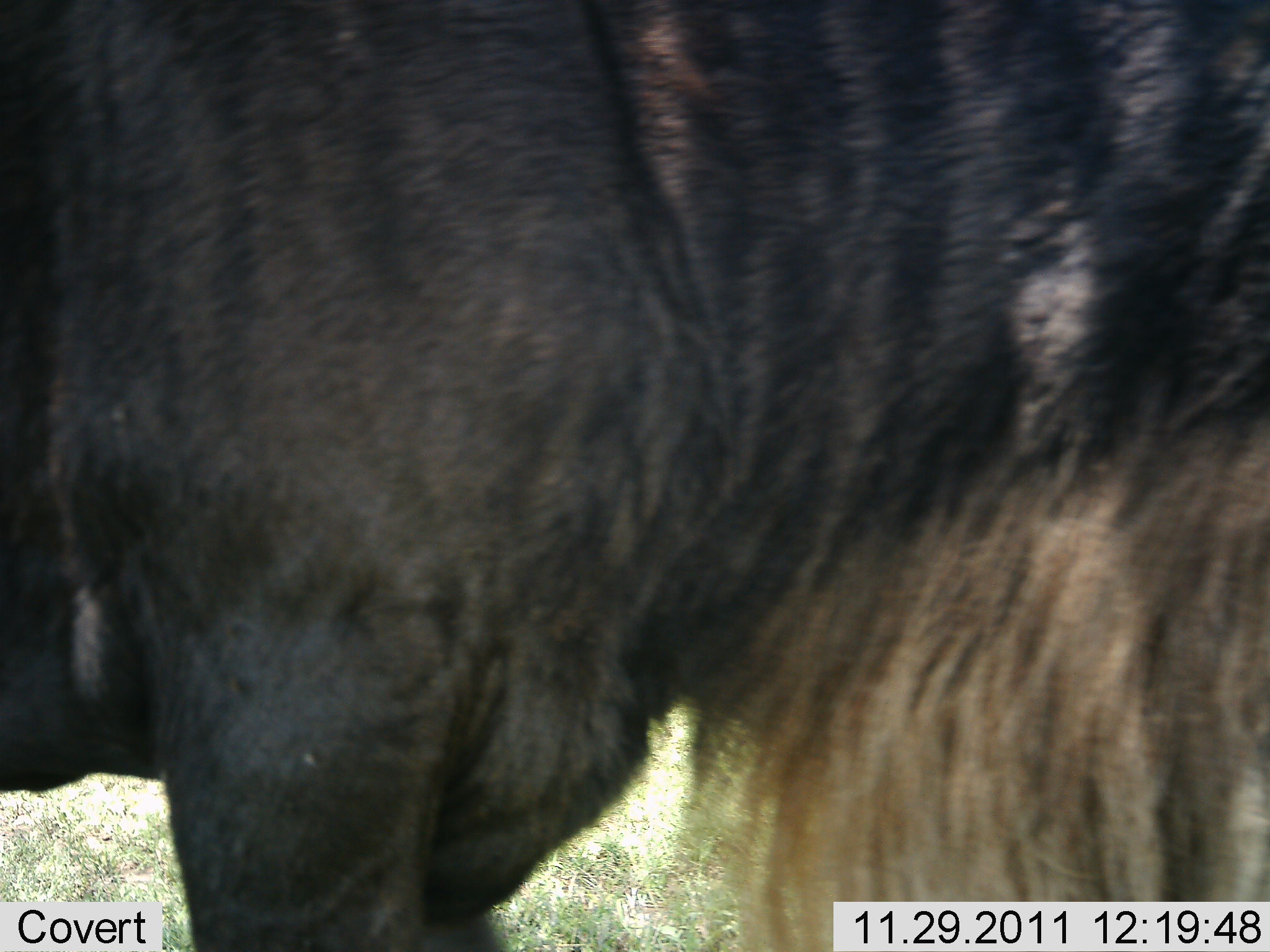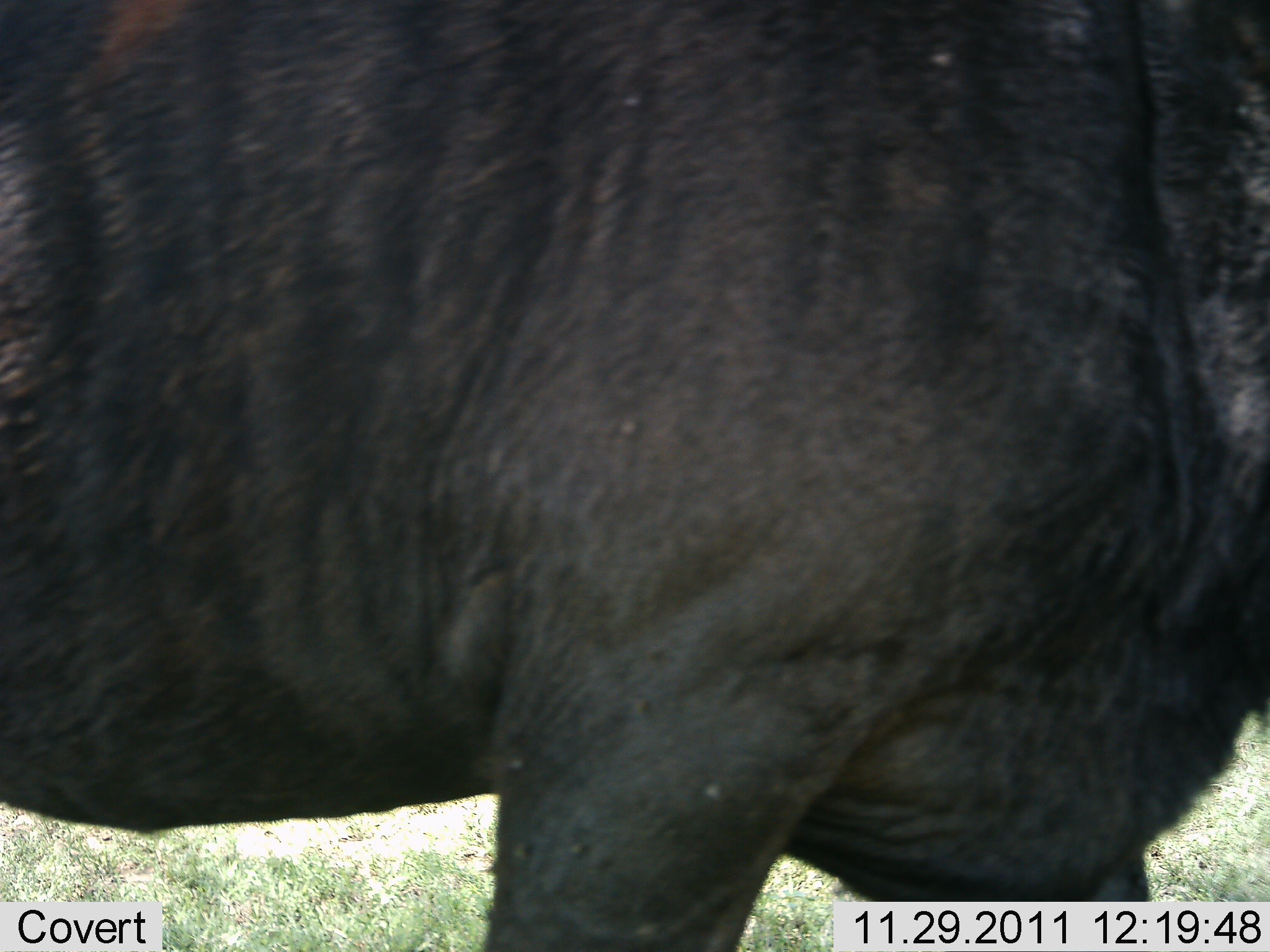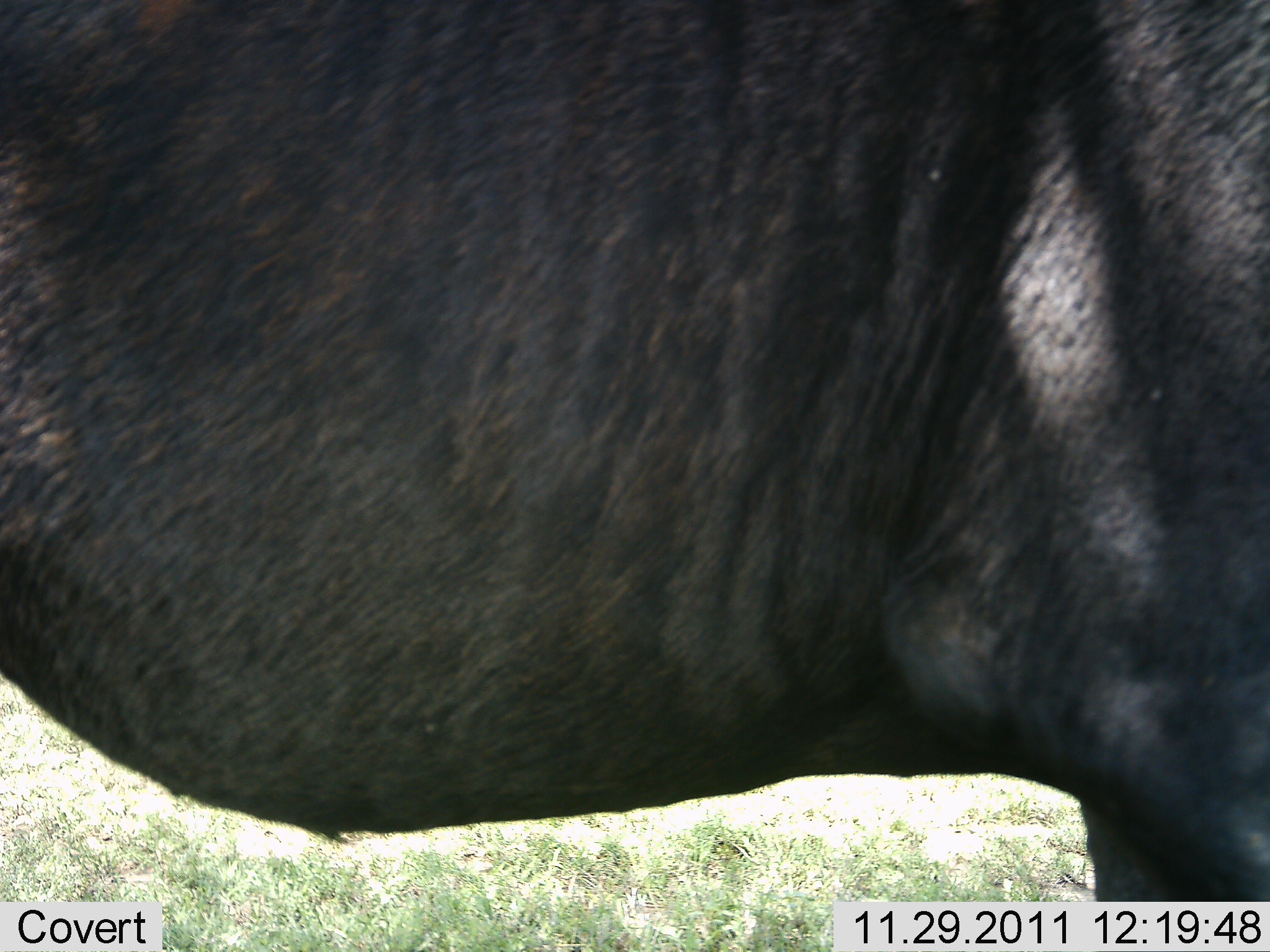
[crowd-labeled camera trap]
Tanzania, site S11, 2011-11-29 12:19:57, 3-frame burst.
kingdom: Animalia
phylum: Chordata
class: Mammalia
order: Artiodactyla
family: Bovidae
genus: Connochaetes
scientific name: Connochaetes taurinus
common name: blue wildebeest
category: wildebeest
Wildebeest (blue wildebeest) (Connochaetes taurinus), count 1. Behavior (volunteer vote fractions): standing 55%, resting 0%, moving 55%, interacting 0%. Young present (vote fraction): 0%. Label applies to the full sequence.